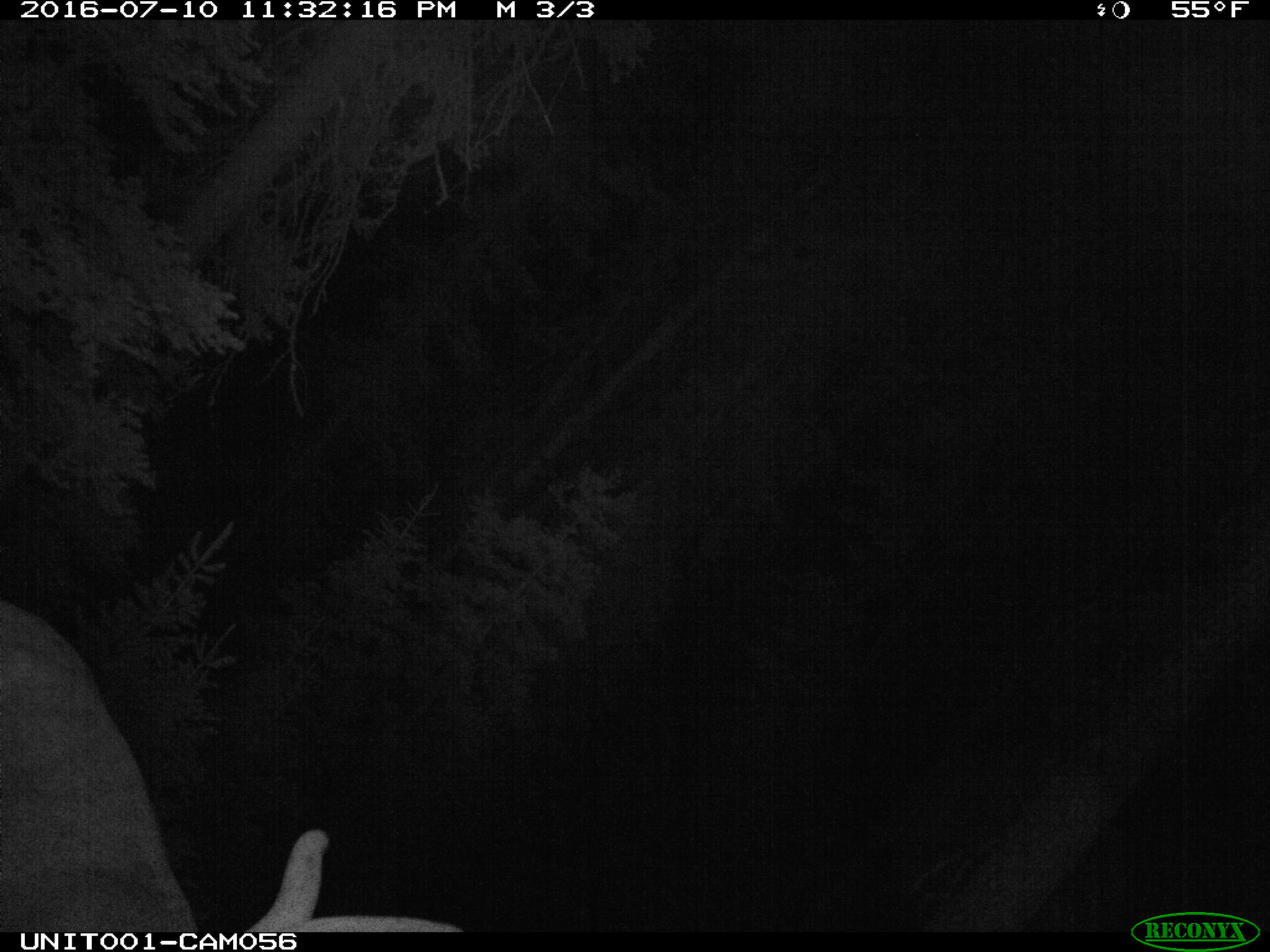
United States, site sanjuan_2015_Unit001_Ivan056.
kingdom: Animalia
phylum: Chordata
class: Mammalia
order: Artiodactyla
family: Cervidae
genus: Cervus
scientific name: Cervus elaphus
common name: red deer